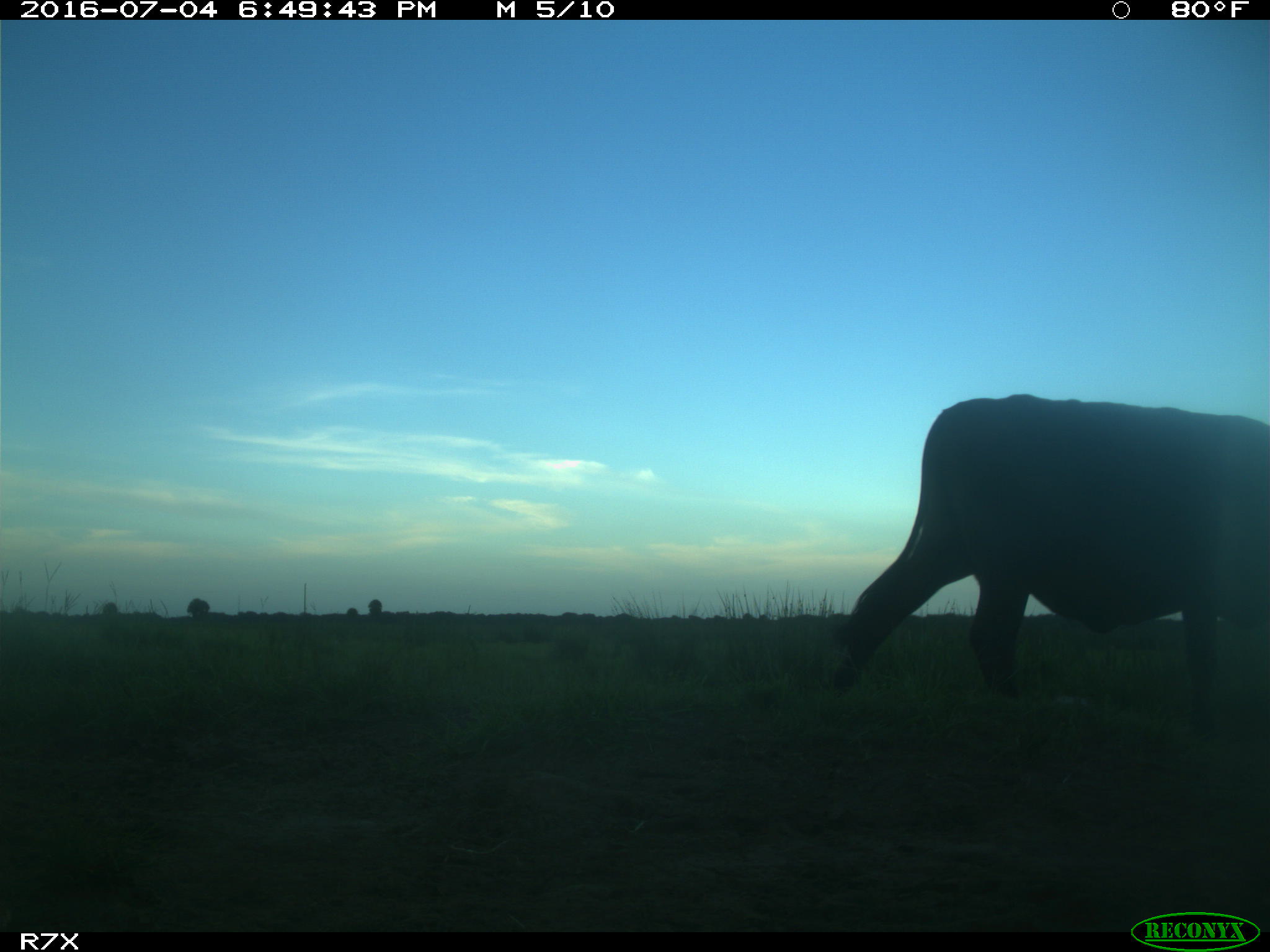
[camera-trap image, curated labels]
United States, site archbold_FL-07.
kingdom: Animalia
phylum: Chordata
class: Mammalia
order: Artiodactyla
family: Bovidae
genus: Bos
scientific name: Bos taurus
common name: domestic cow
Bos taurus (domestic cow).